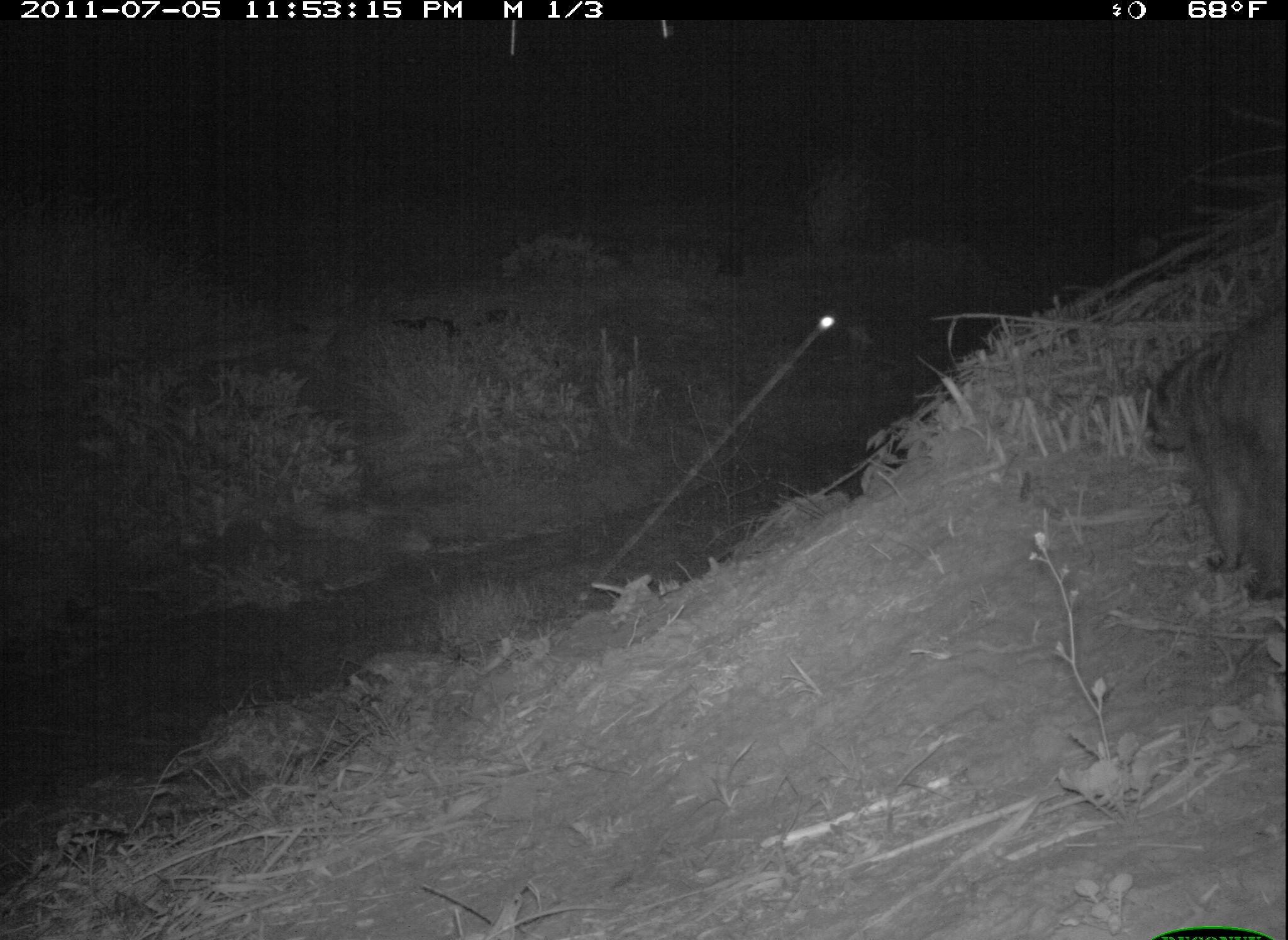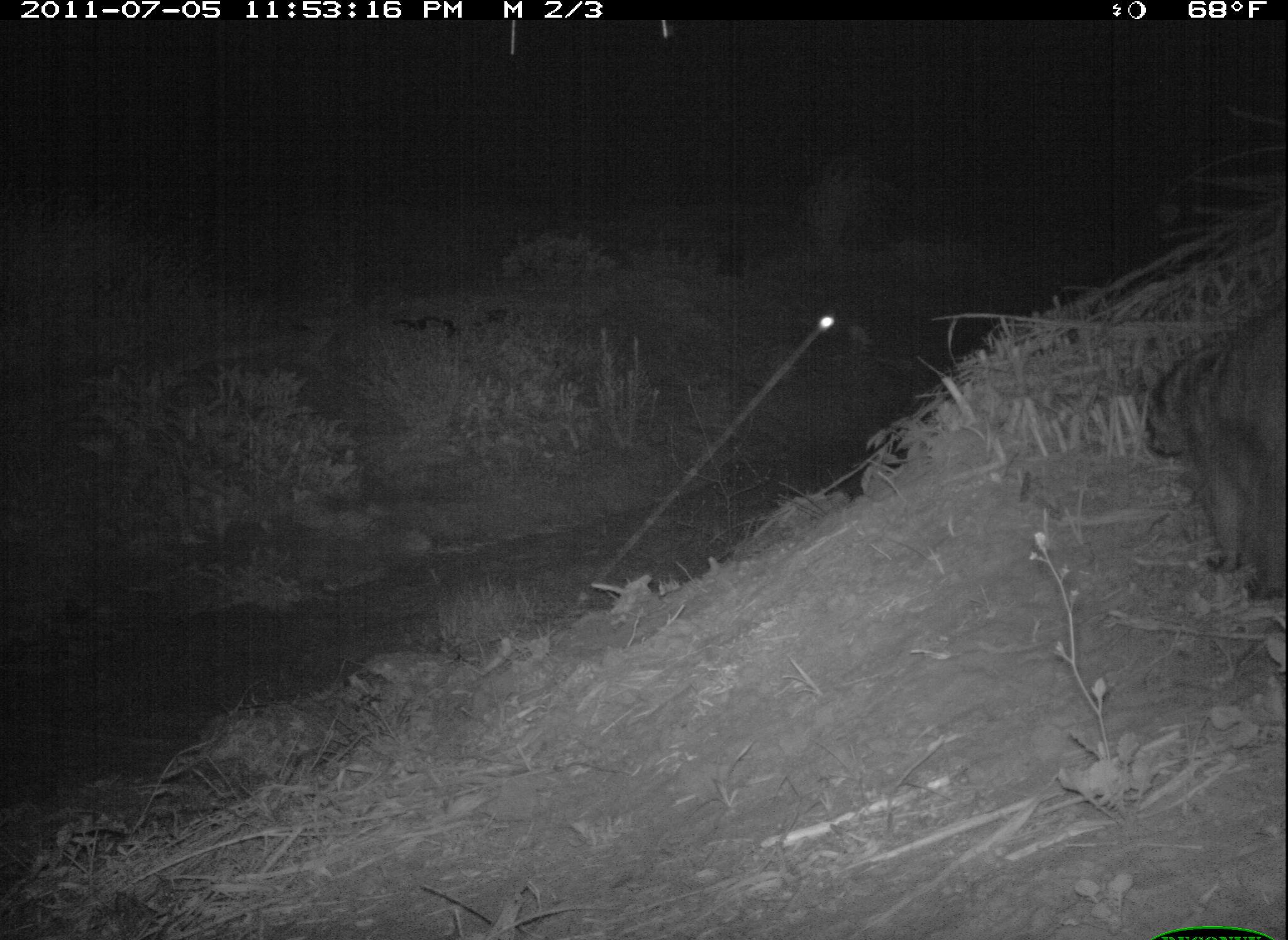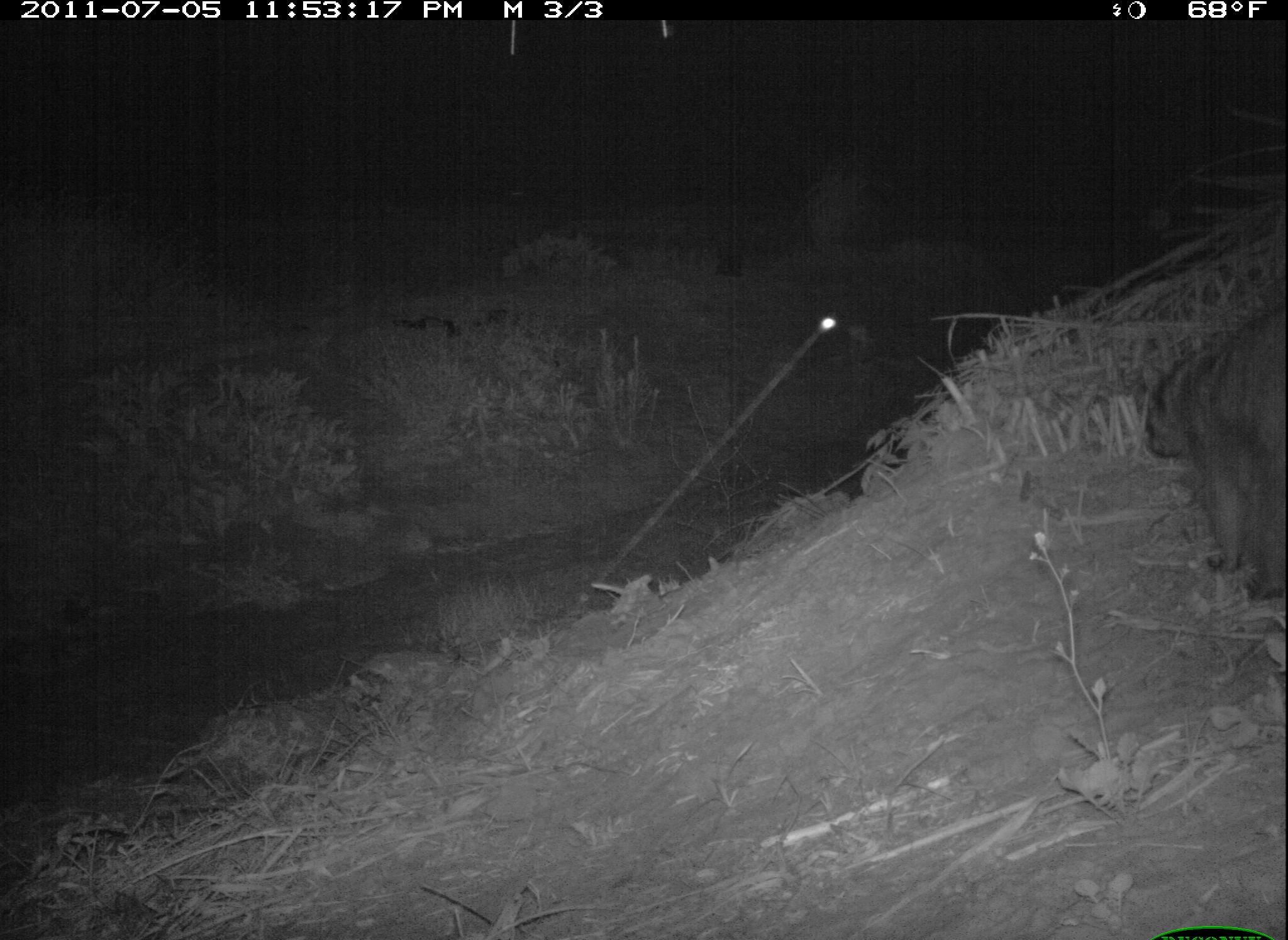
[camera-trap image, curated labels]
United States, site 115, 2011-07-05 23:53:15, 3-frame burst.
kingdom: Animalia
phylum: Chordata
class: Mammalia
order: Carnivora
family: Procyonidae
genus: Procyon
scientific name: Procyon lotor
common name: raccoon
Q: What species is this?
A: Raccoon (Procyon lotor).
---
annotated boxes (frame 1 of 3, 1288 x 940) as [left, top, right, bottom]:
raccoon: [1130, 279, 1286, 615]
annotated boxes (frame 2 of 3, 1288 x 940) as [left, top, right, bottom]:
raccoon: [1132, 290, 1286, 612]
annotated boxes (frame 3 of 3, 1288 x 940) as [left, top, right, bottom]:
raccoon: [1124, 309, 1286, 601]